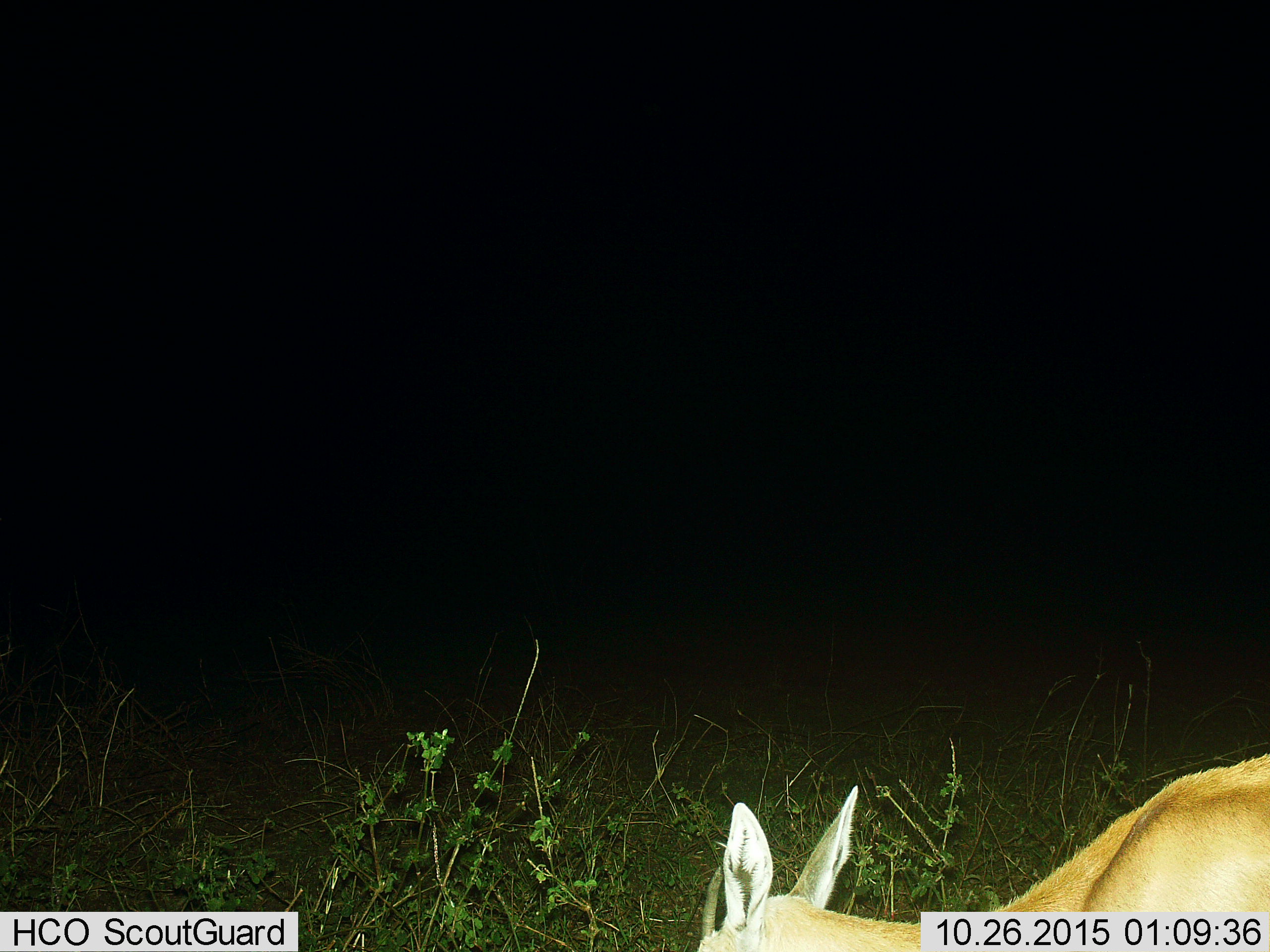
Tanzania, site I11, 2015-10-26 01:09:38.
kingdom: Animalia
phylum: Chordata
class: Mammalia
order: Artiodactyla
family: Bovidae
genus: Eudorcas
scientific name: Eudorcas thomsonii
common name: thomson's gazelle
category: gazellethomsons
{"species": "gazellethomsons (thomson's gazelle) (Eudorcas thomsonii)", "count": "1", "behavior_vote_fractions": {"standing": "17%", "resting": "0%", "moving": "17%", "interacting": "0%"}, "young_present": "0%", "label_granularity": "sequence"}